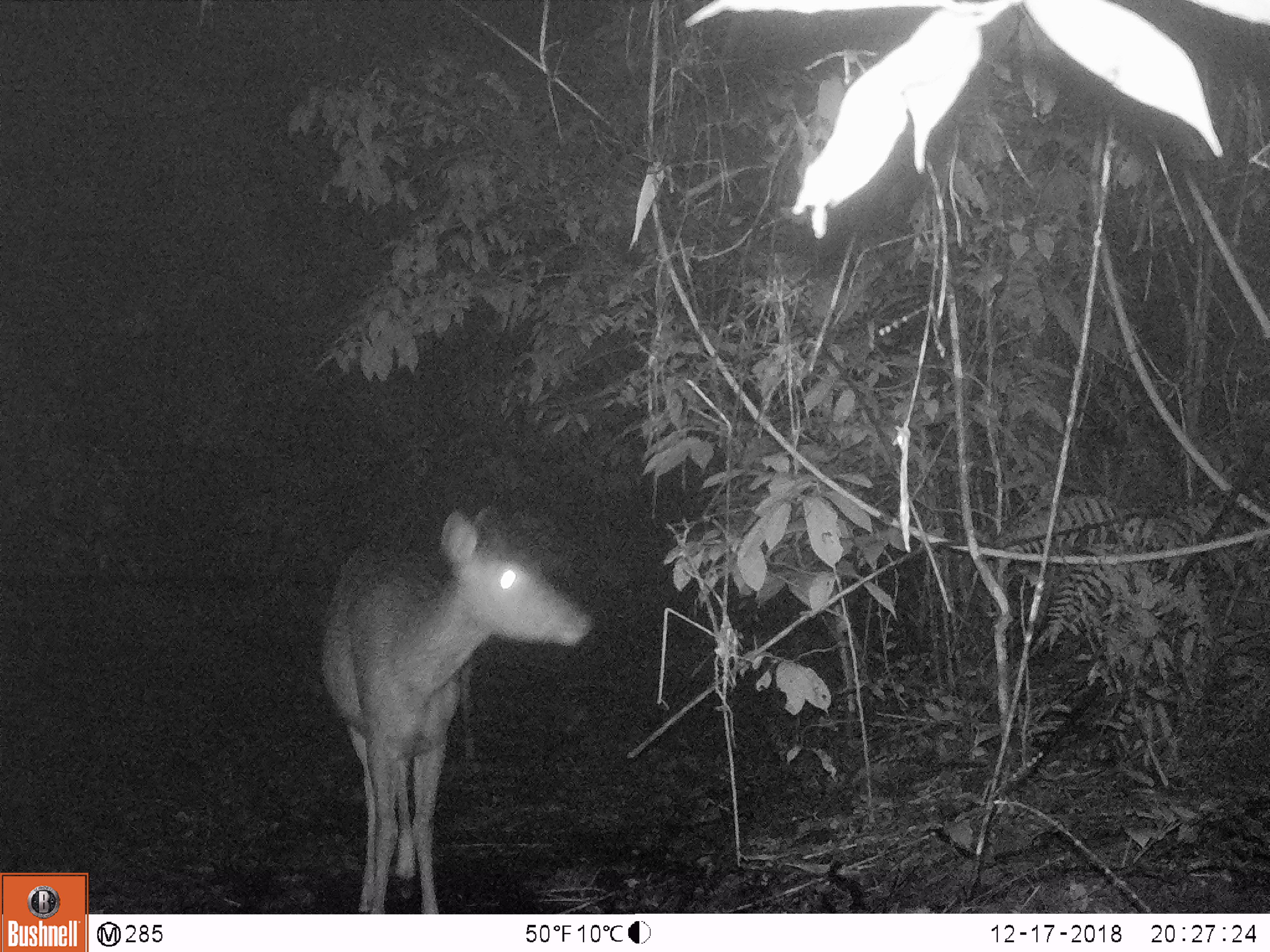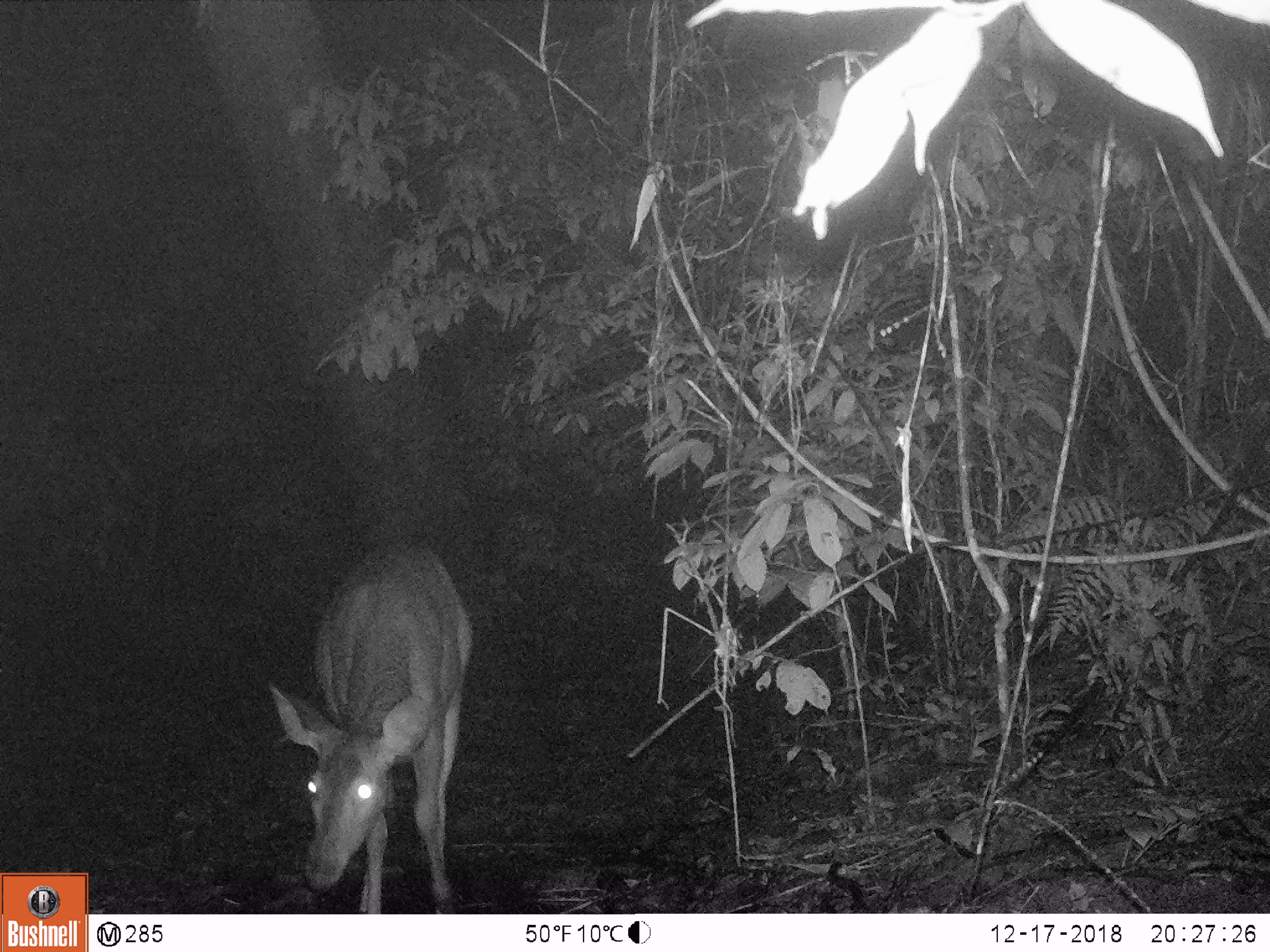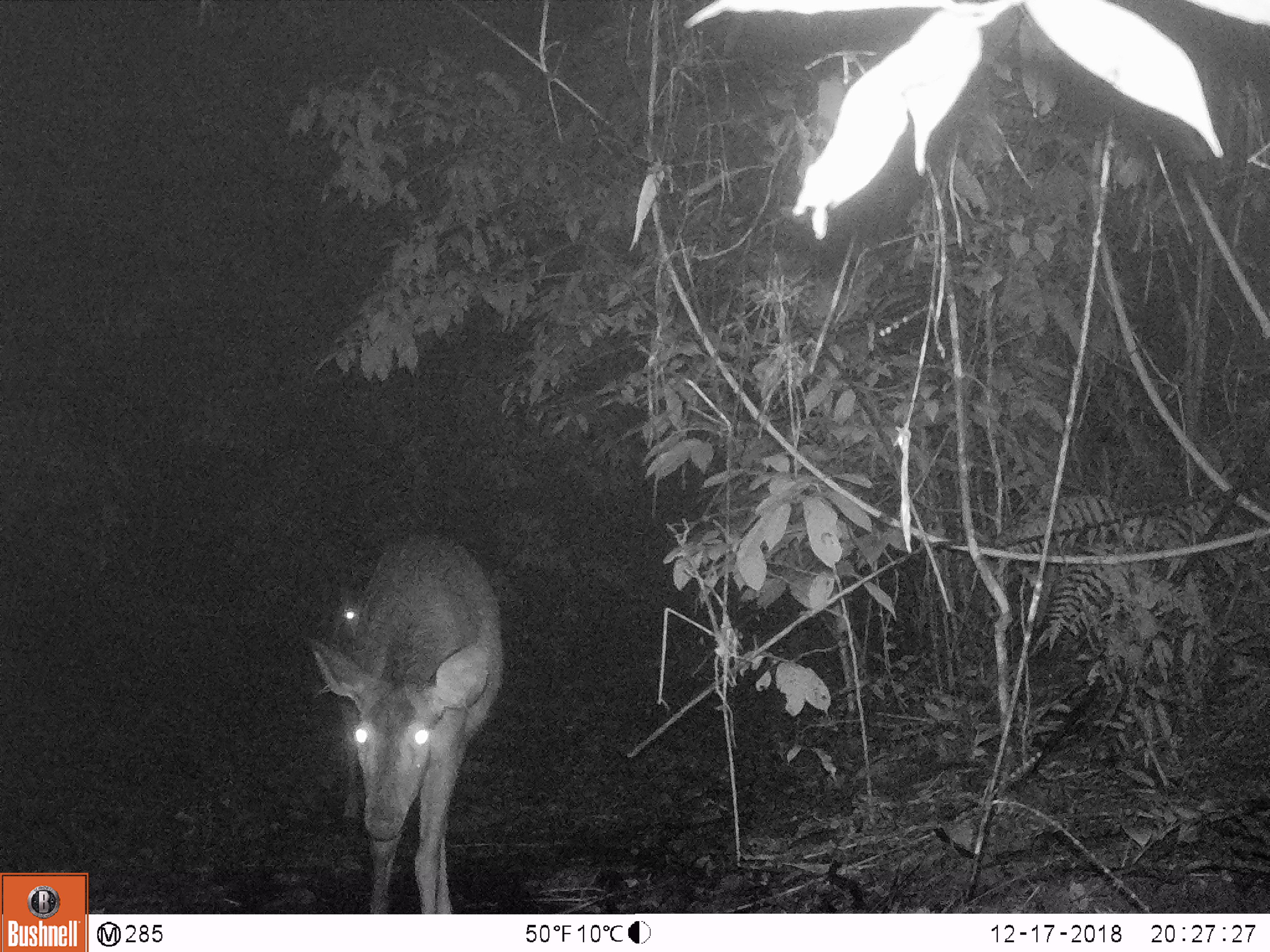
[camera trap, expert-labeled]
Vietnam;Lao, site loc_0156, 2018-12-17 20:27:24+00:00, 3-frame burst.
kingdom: Animalia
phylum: Chordata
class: Mammalia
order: Artiodactyla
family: Cervidae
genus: Rusa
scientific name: Rusa unicolor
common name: sambar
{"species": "sambar (Rusa unicolor)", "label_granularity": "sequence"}